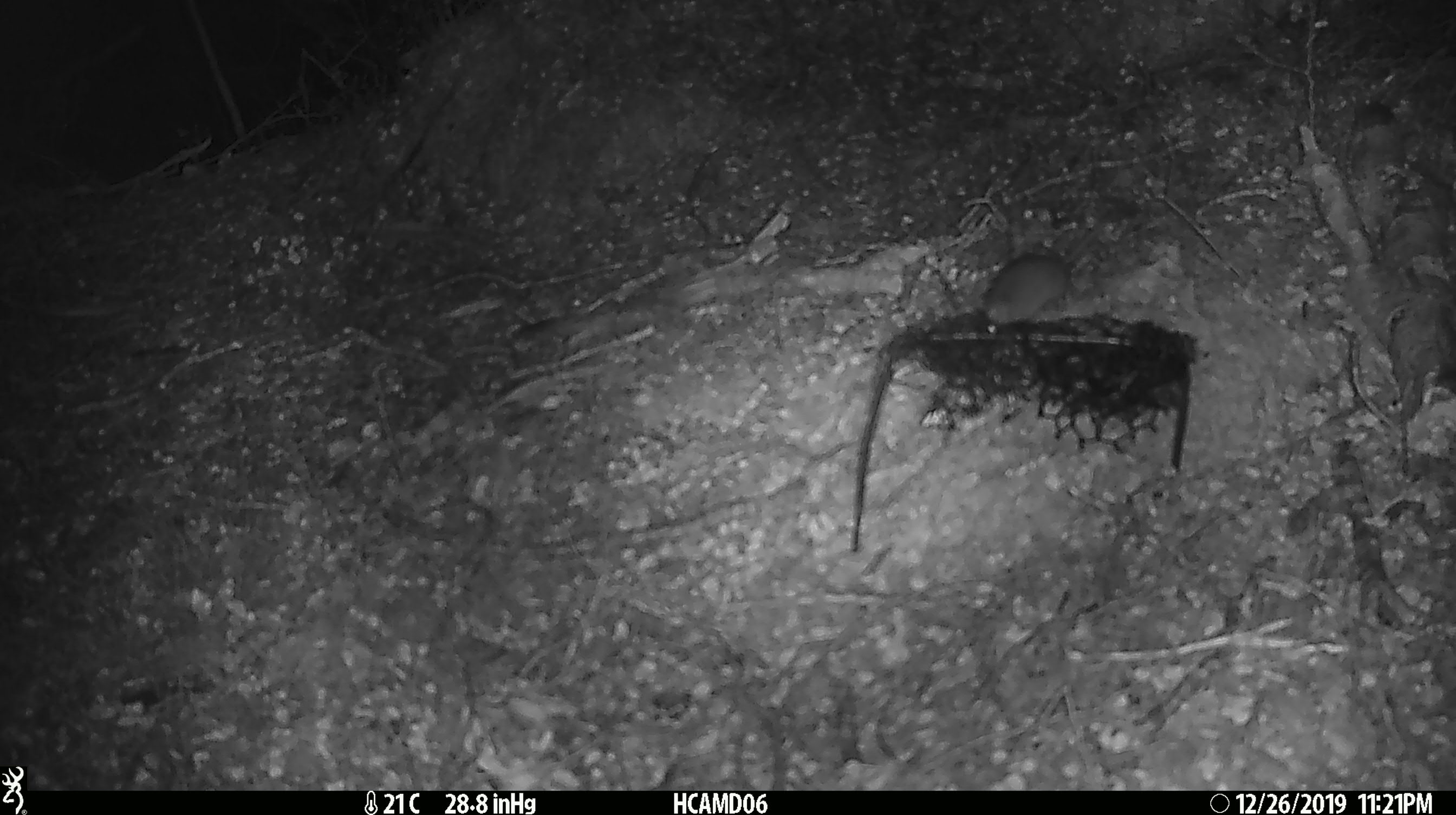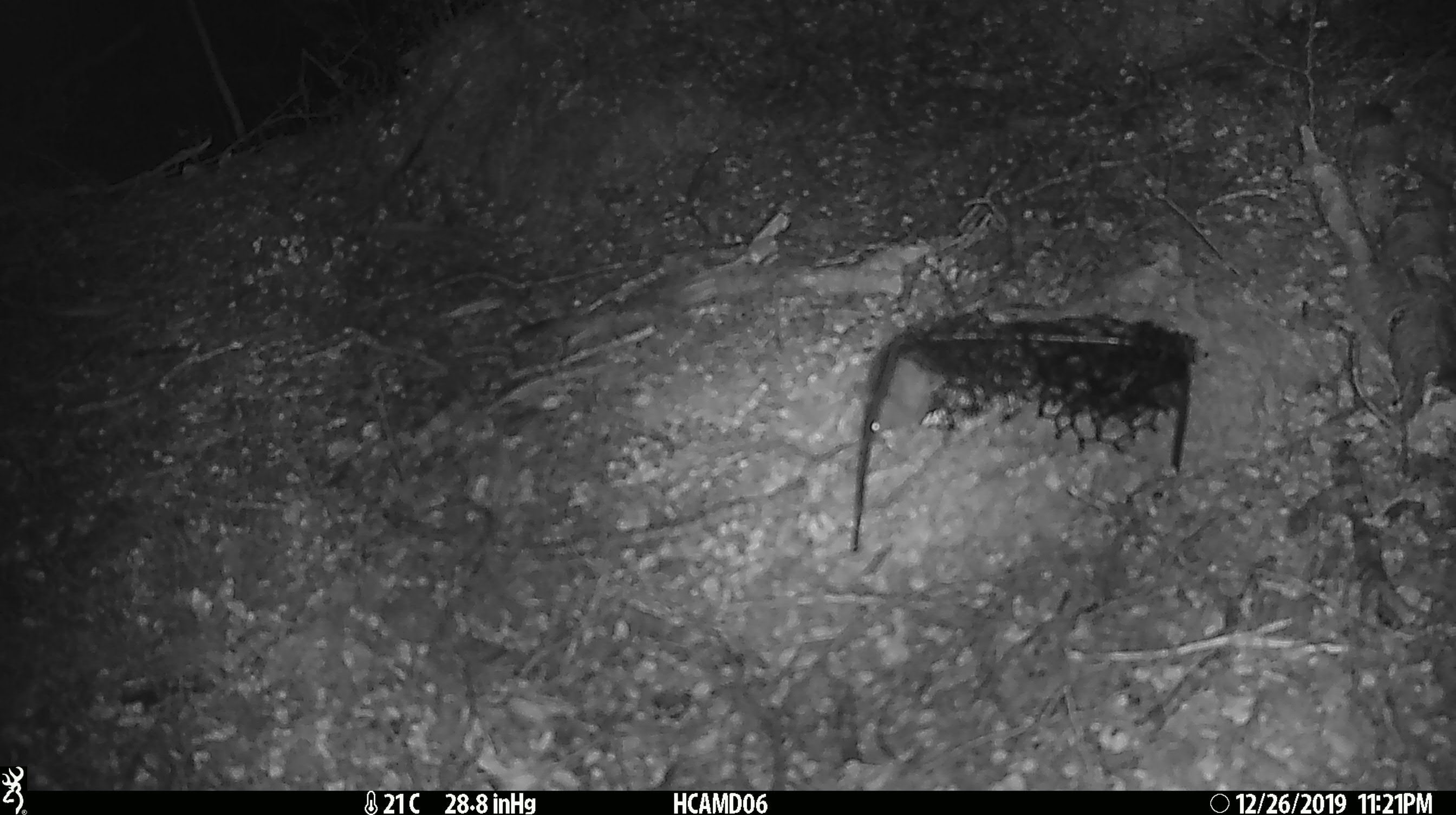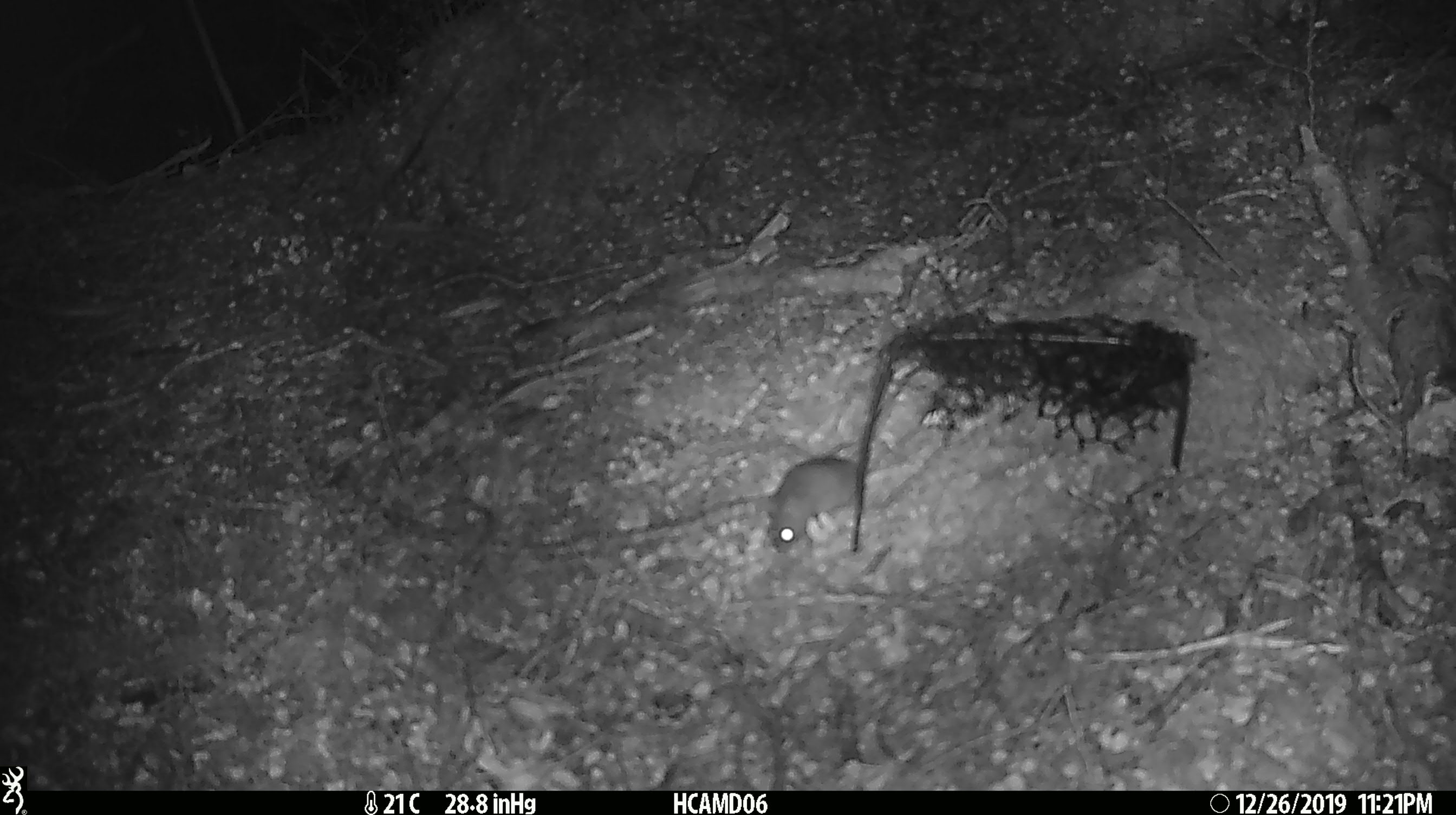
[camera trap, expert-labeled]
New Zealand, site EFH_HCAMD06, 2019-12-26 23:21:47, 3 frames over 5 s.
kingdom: Animalia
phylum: Chordata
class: Mammalia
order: Rodentia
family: Muridae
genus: Mus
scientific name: Mus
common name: mouse